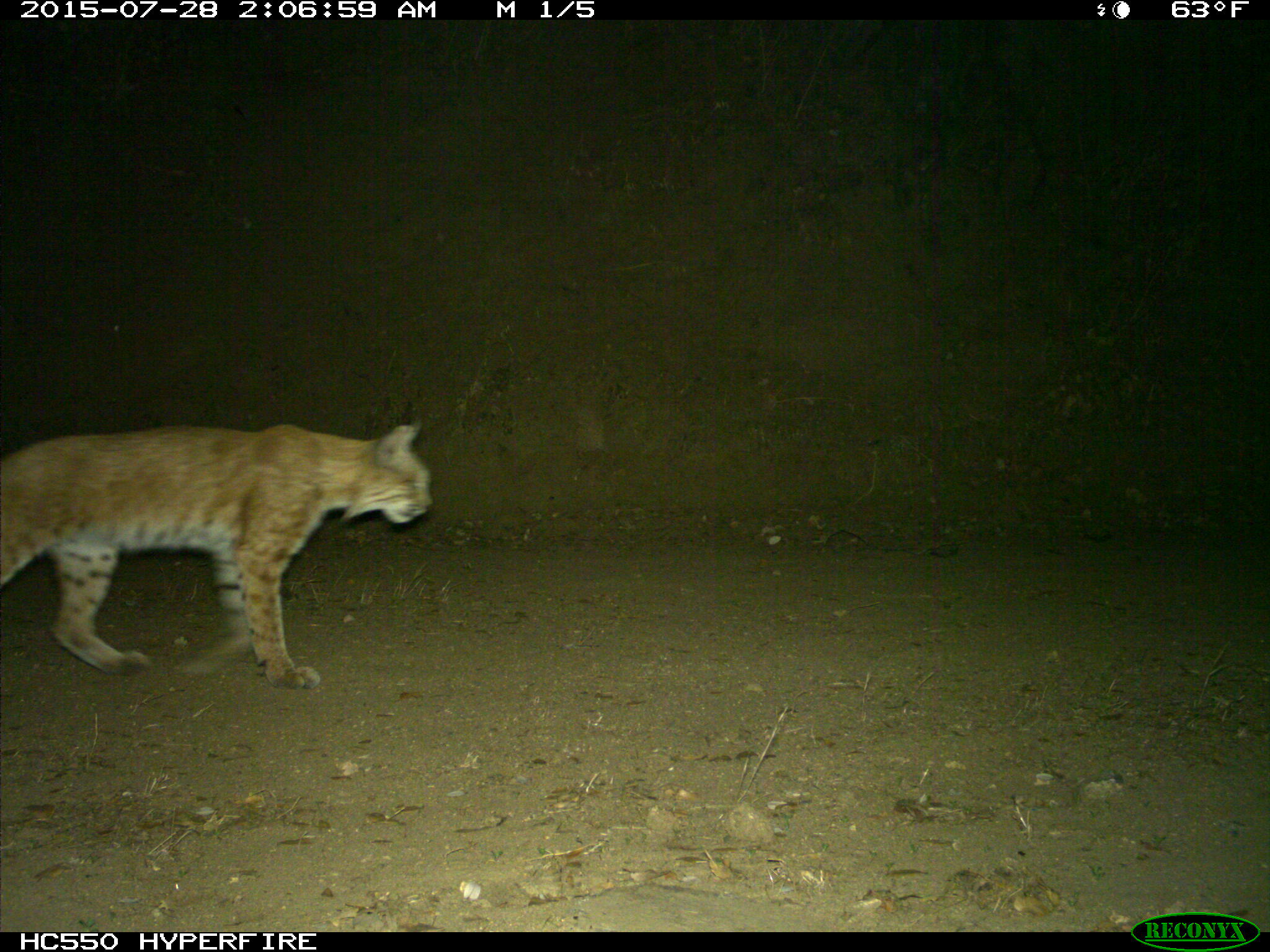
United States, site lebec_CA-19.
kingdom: Animalia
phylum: Chordata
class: Mammalia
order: Carnivora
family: Felidae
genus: Lynx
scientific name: Lynx rufus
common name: bobcat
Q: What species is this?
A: Lynx rufus (bobcat).